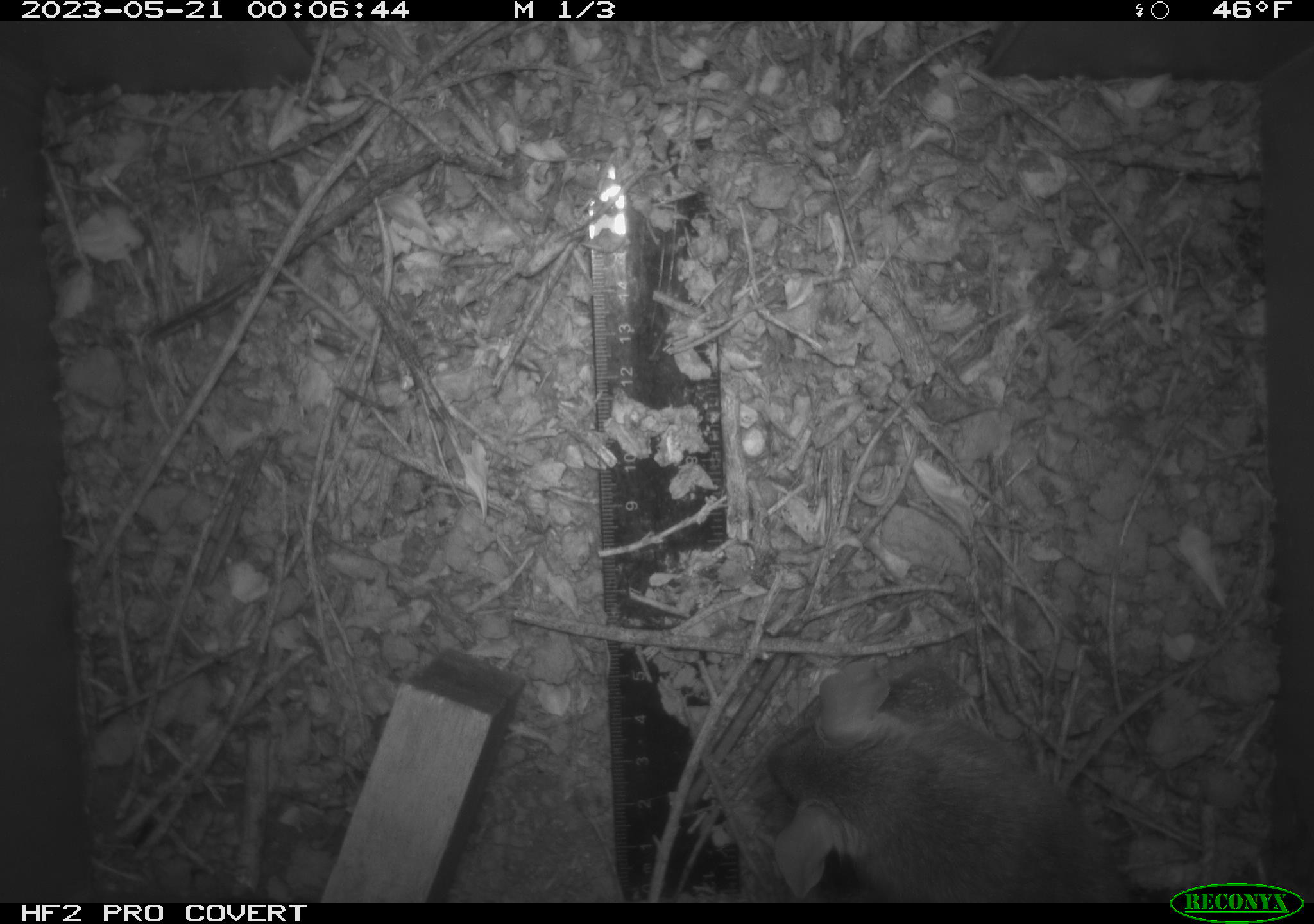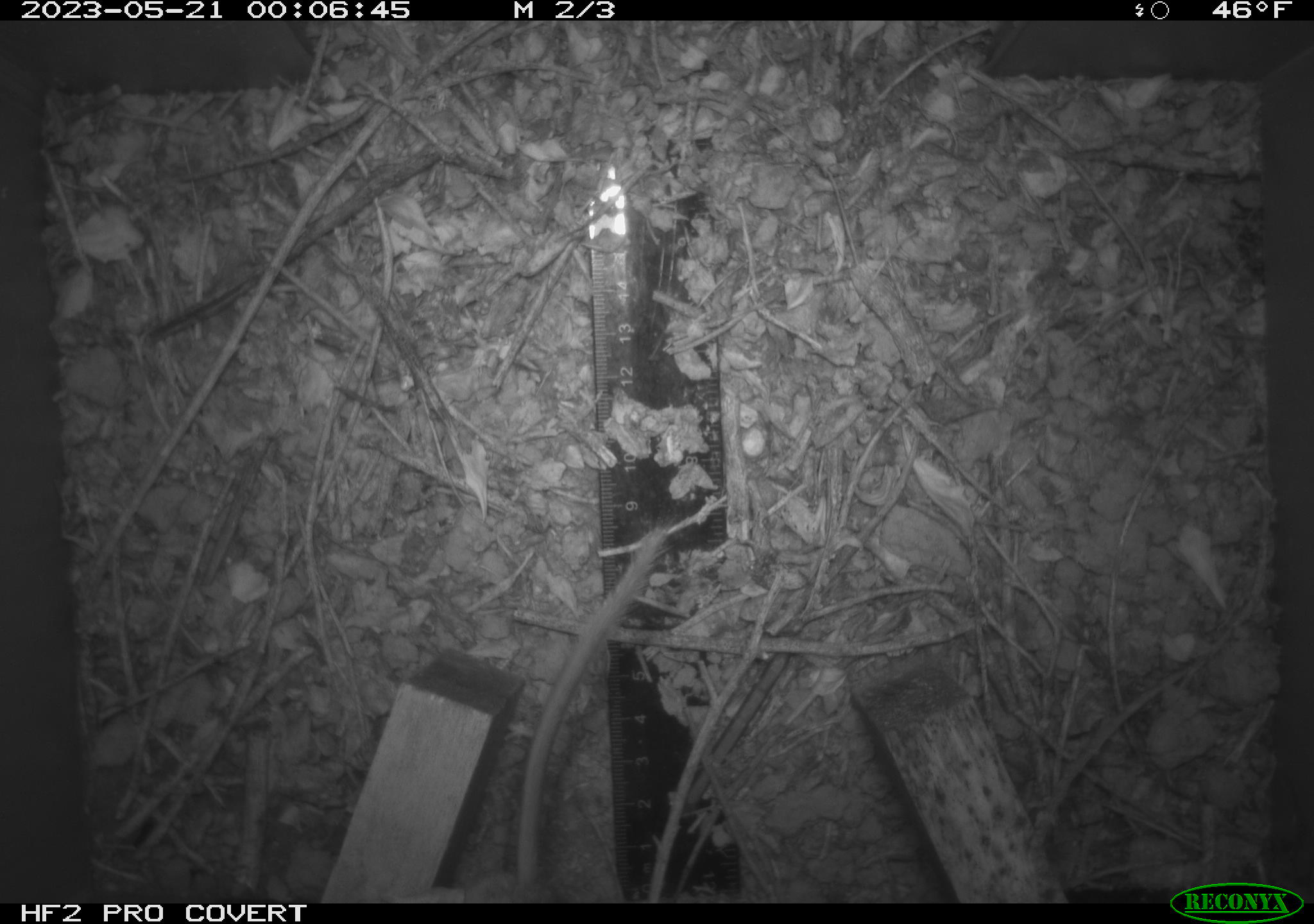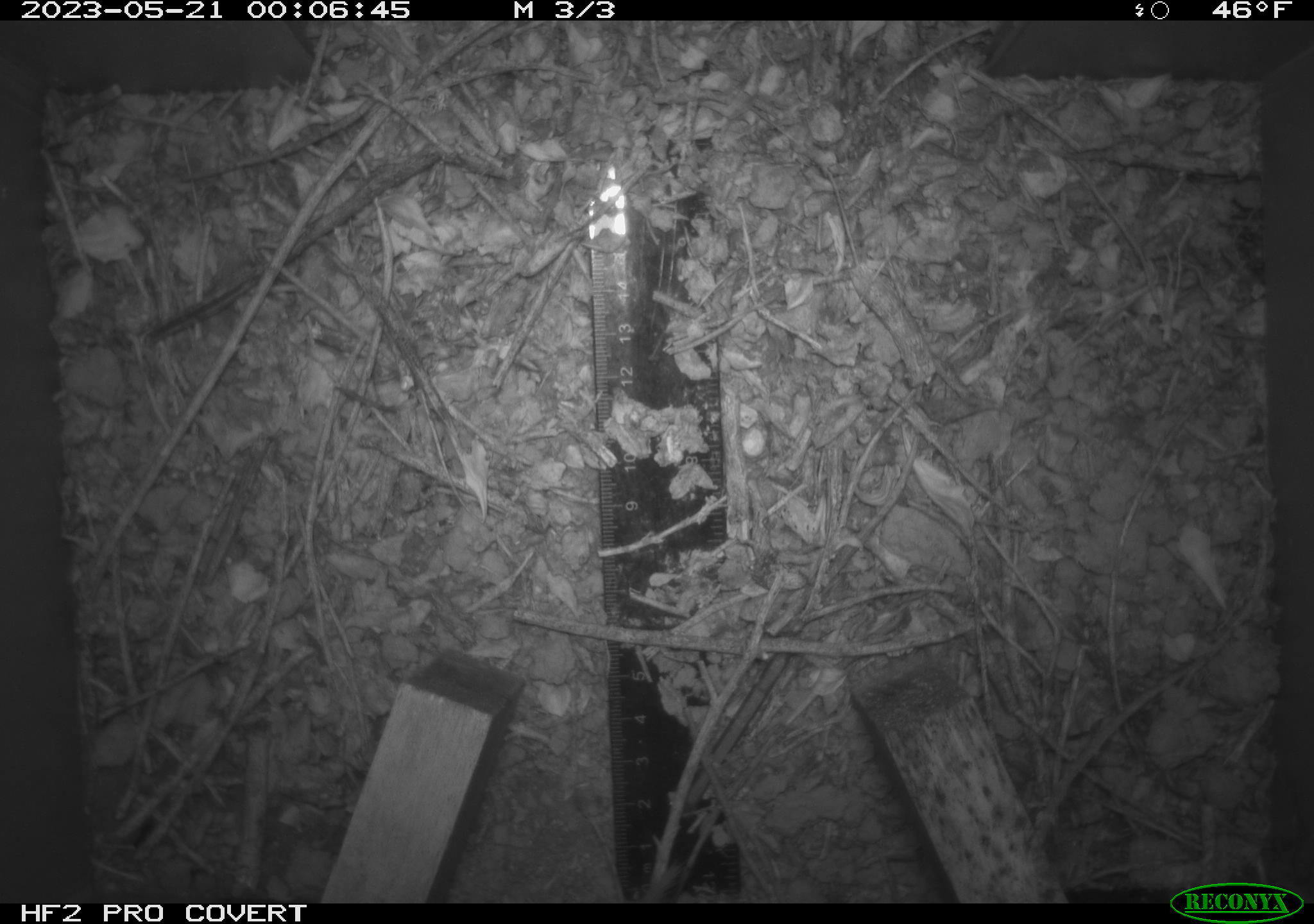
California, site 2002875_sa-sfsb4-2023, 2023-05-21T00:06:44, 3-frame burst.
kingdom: Animalia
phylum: Chordata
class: Mammalia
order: Rodentia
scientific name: Rodentia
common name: mouse species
Mouse species (Rodentia).